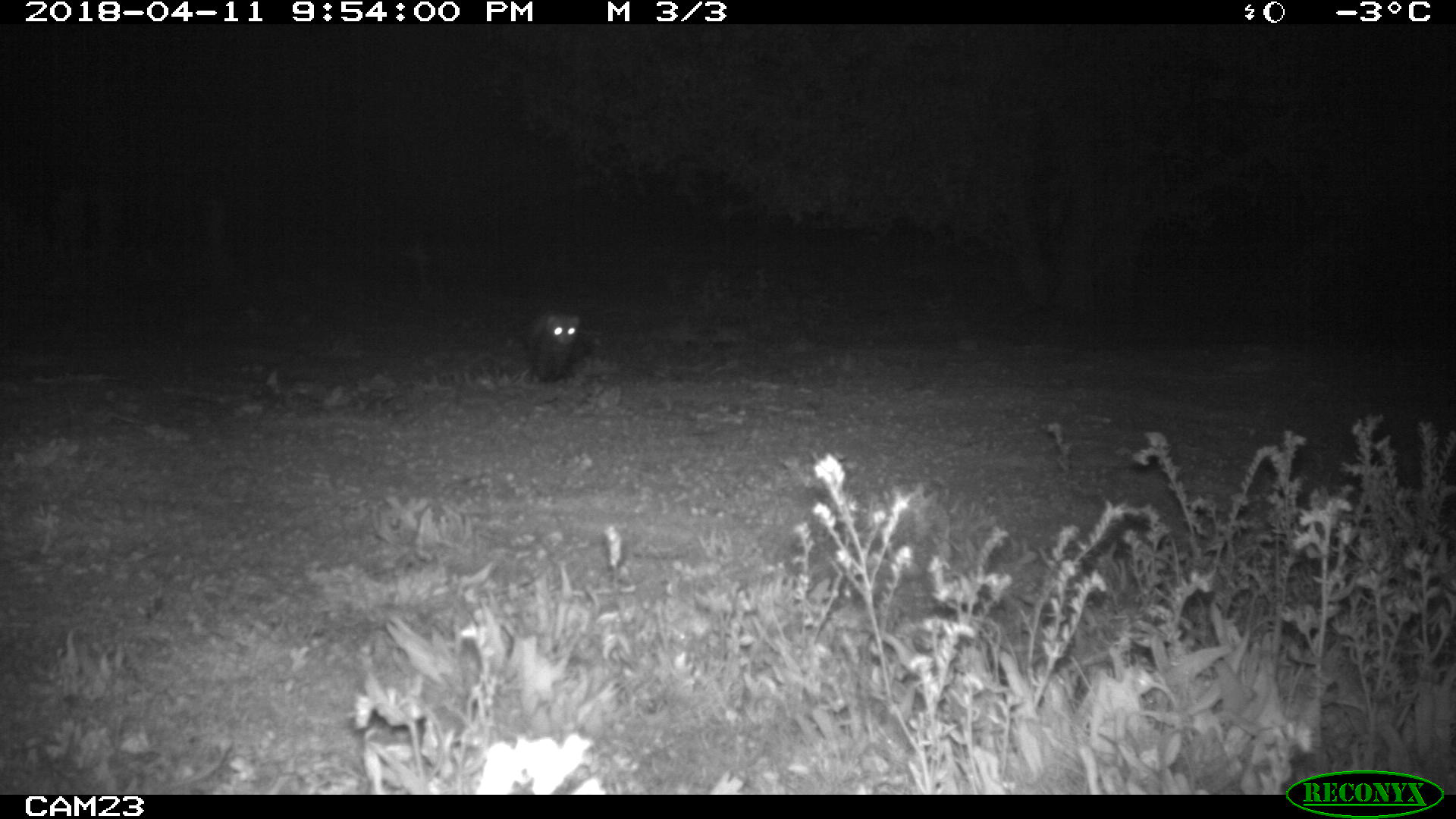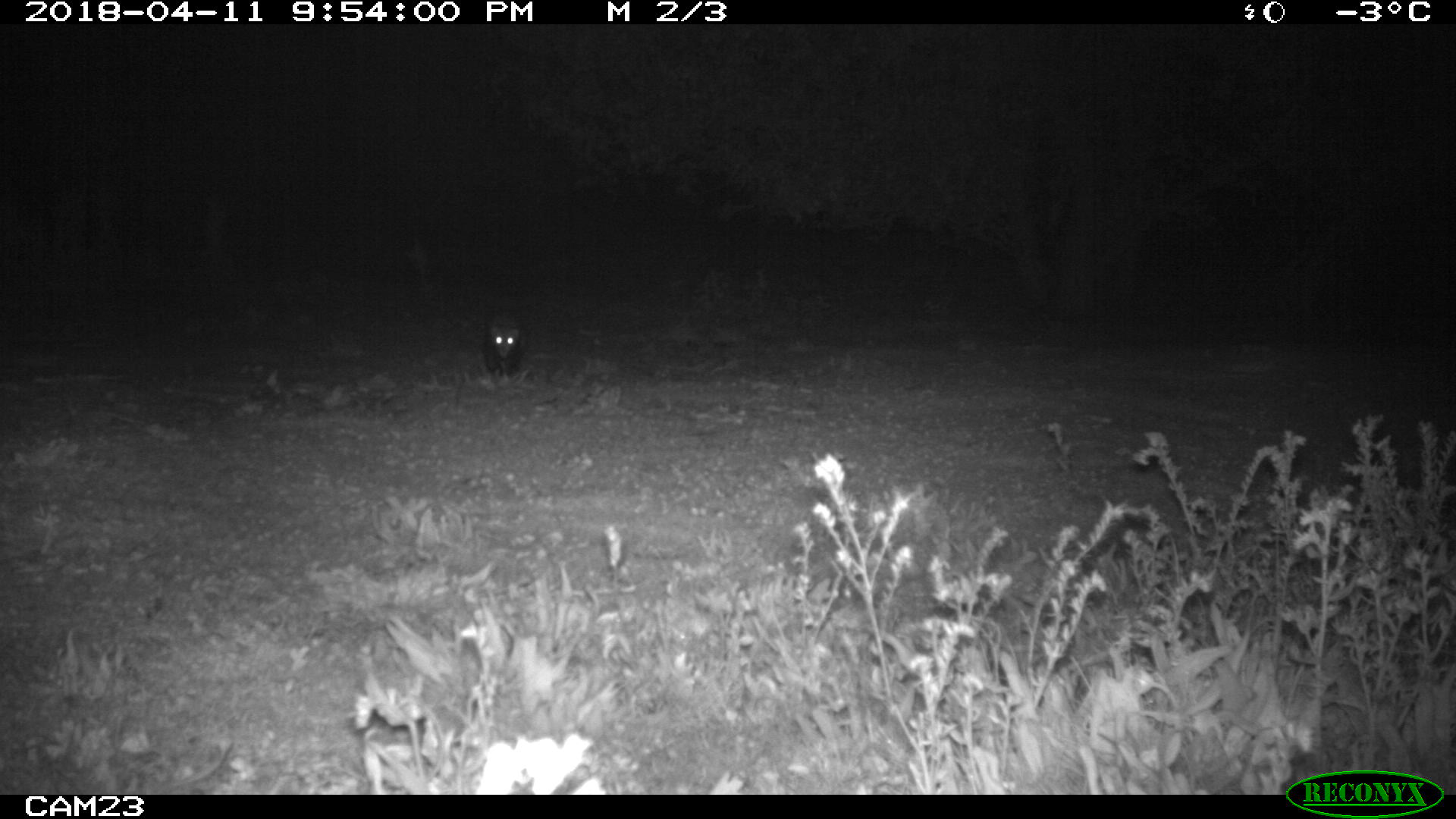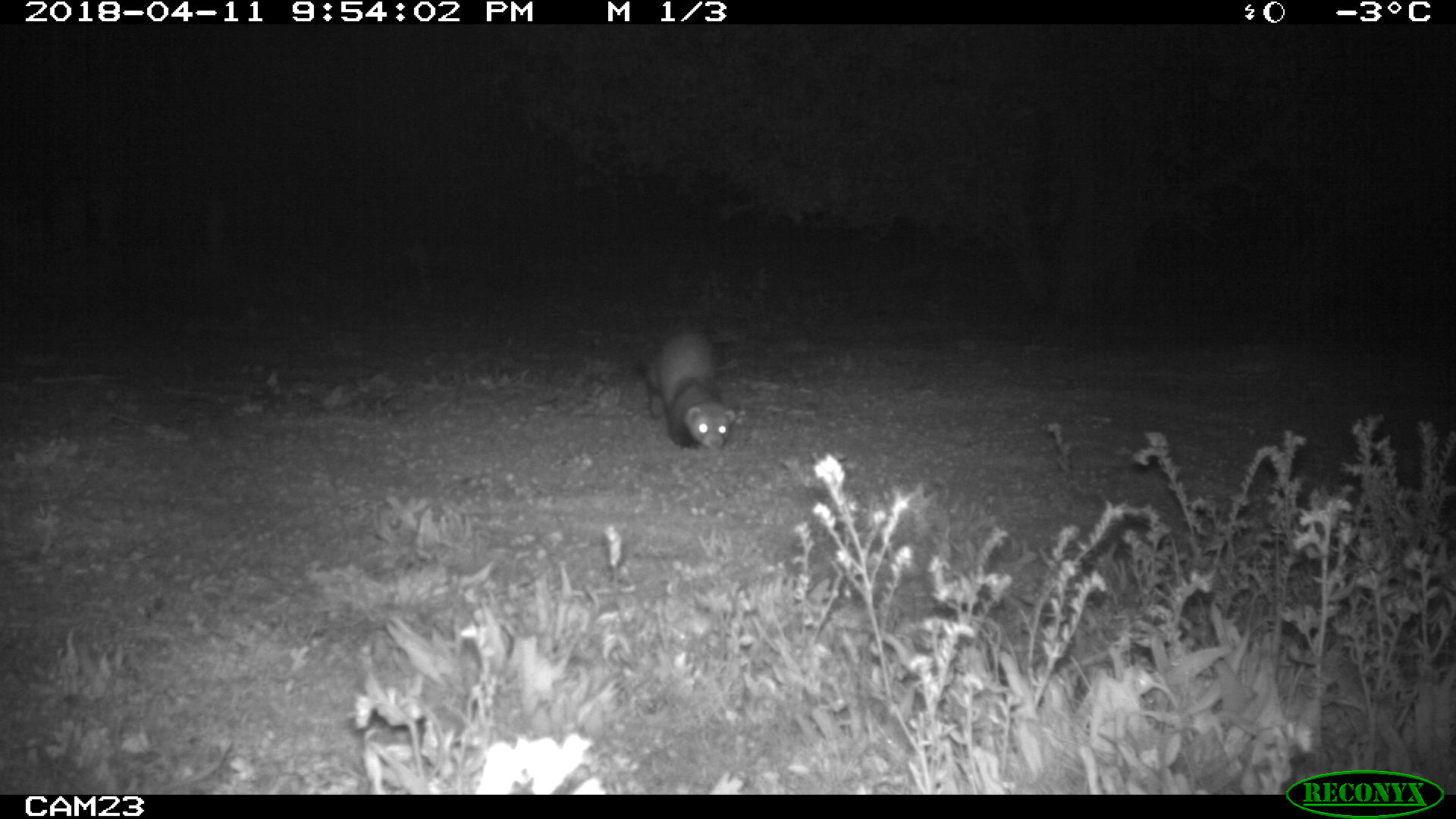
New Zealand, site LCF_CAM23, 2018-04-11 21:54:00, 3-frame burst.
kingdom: Animalia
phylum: Chordata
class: Mammalia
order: Carnivora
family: Mustelidae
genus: Mustela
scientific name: Mustela furo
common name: ferret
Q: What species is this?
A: Ferret (Mustela furo).